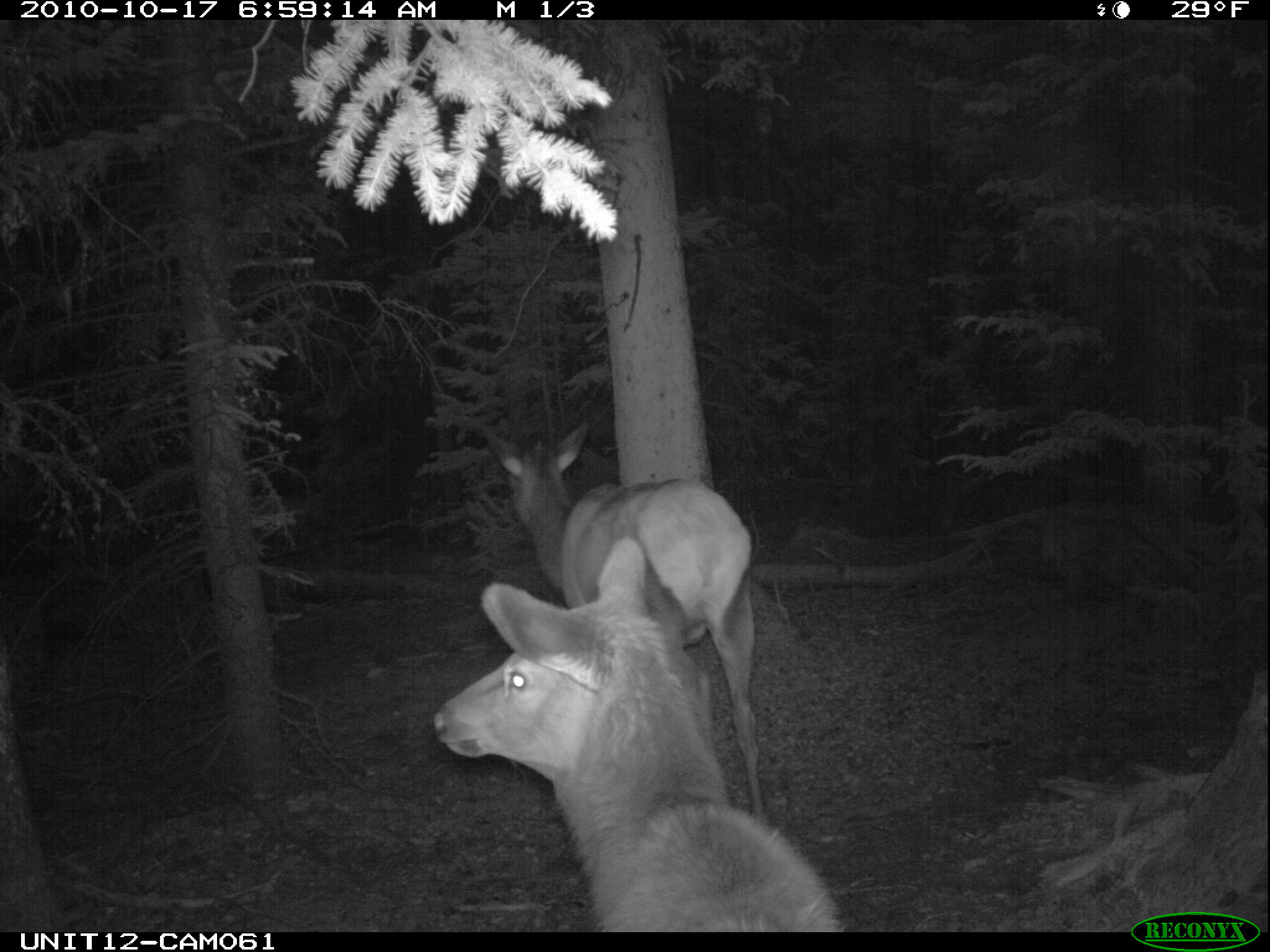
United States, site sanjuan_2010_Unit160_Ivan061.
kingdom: Animalia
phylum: Chordata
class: Mammalia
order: Artiodactyla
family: Cervidae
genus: Cervus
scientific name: Cervus elaphus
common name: red deer